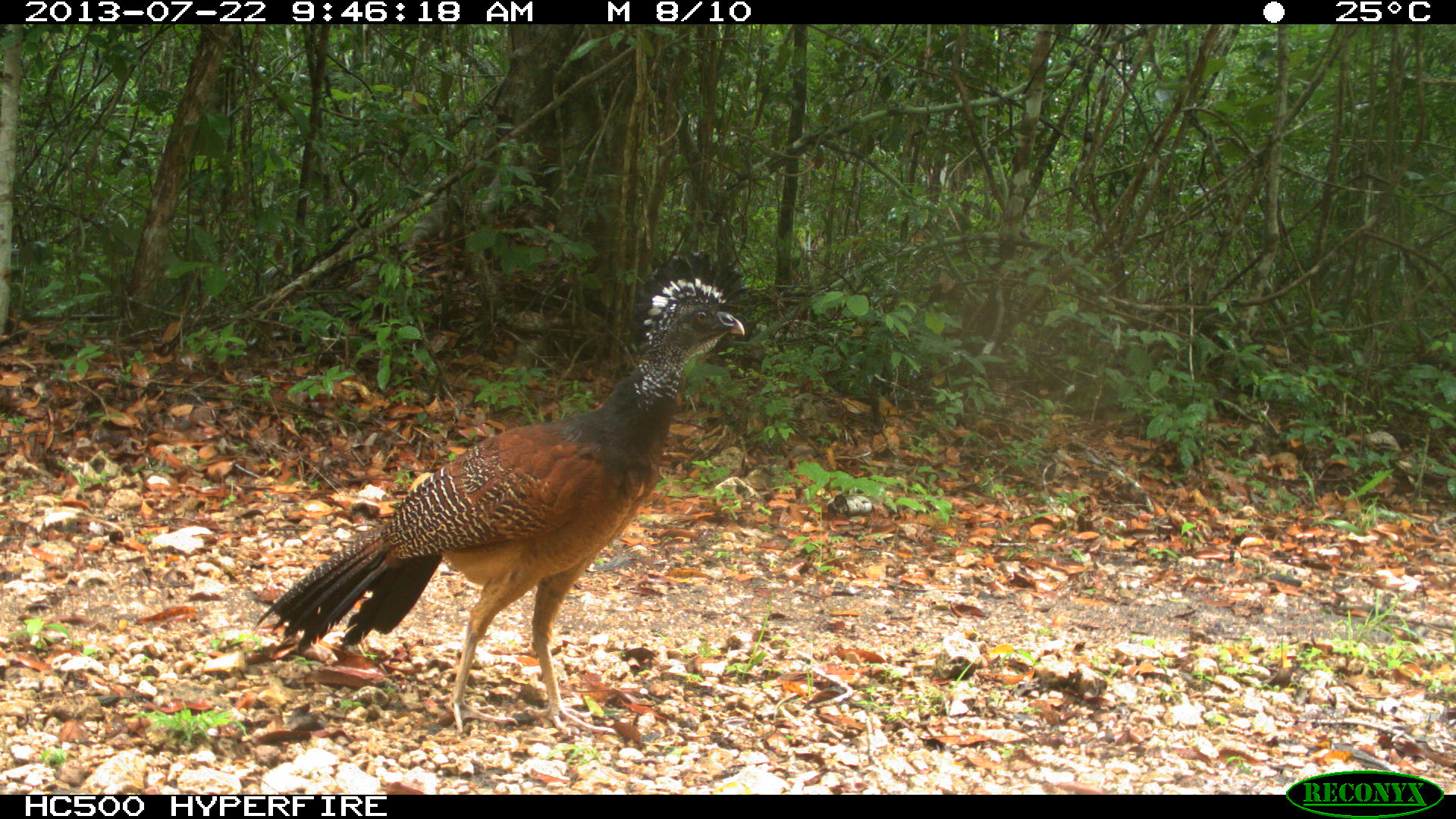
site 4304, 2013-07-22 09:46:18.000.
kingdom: Animalia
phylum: Chordata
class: Aves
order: Galliformes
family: Cracidae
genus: Crax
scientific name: Crax rubra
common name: great curassow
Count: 1.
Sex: female.